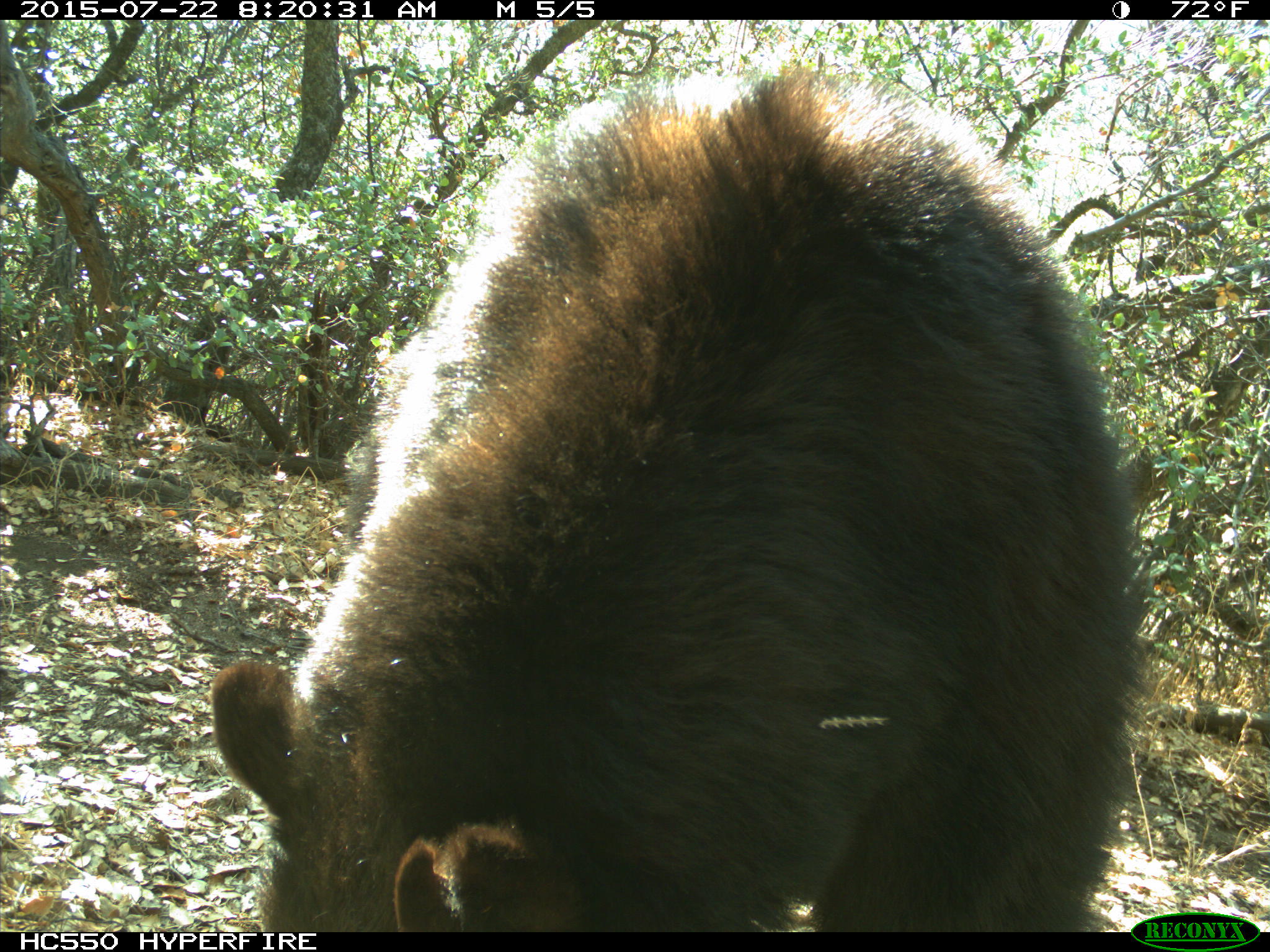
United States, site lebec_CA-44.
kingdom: Animalia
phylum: Chordata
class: Mammalia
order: Carnivora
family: Ursidae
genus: Ursus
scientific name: Ursus americanus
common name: american black bear